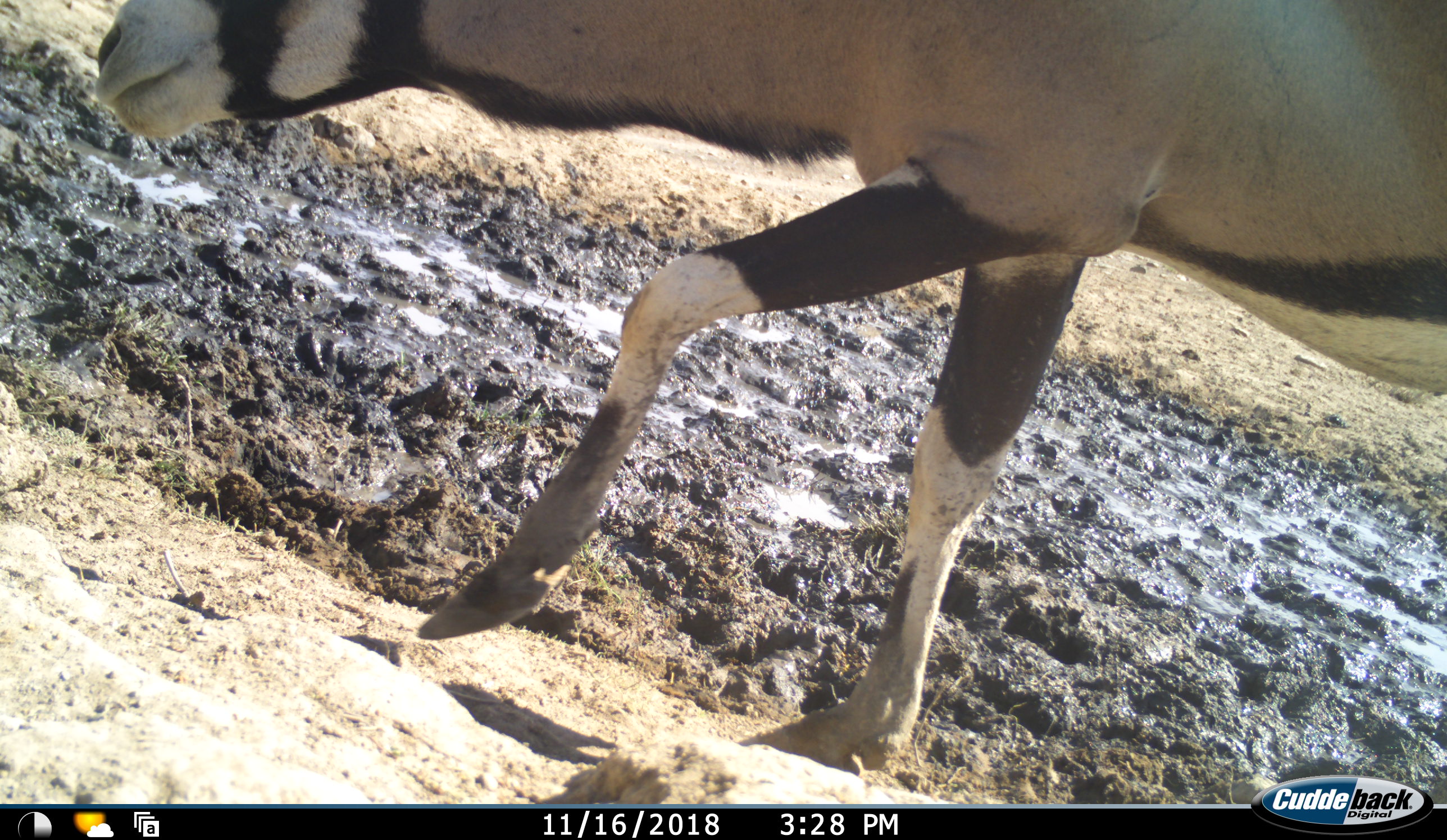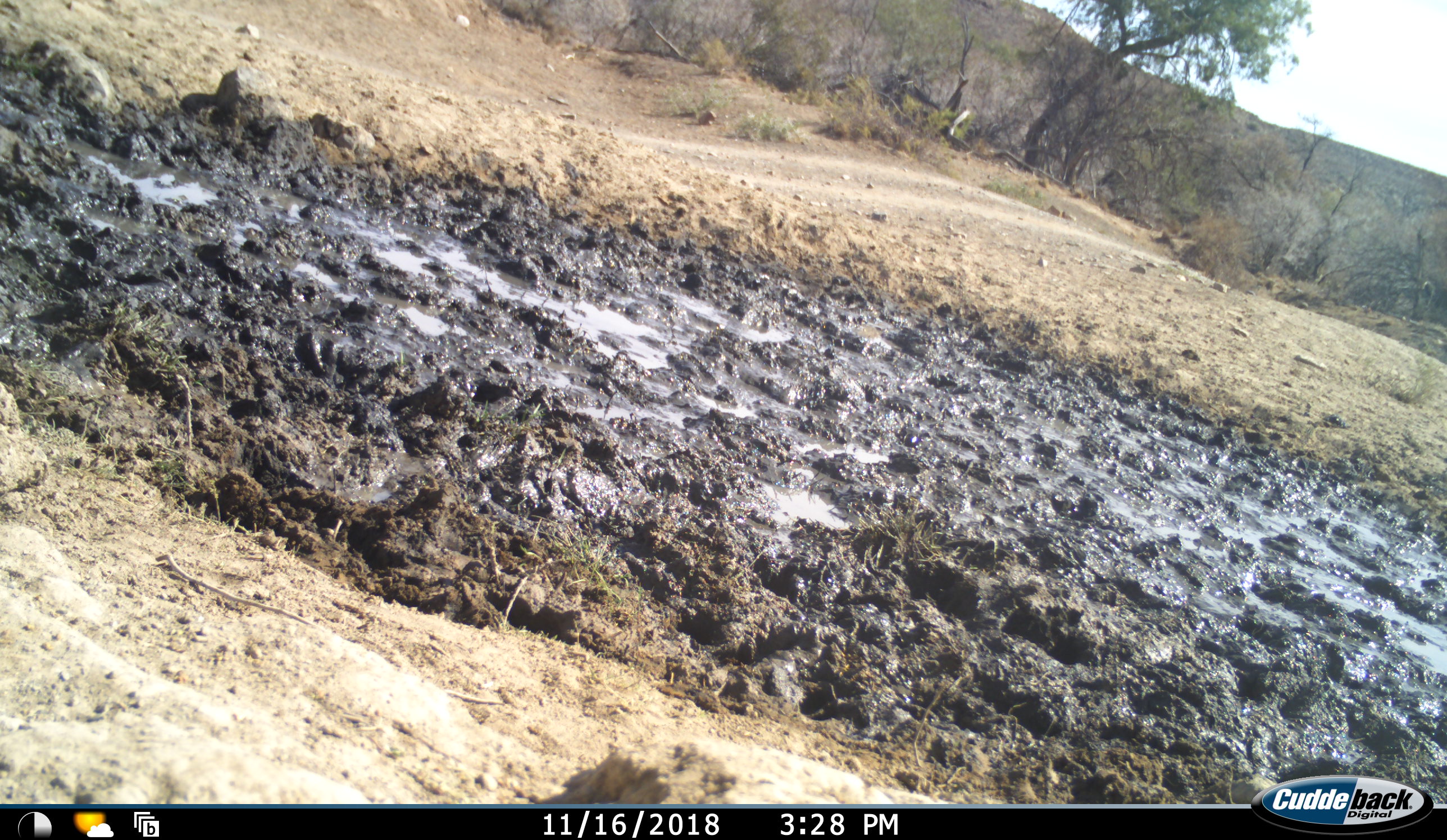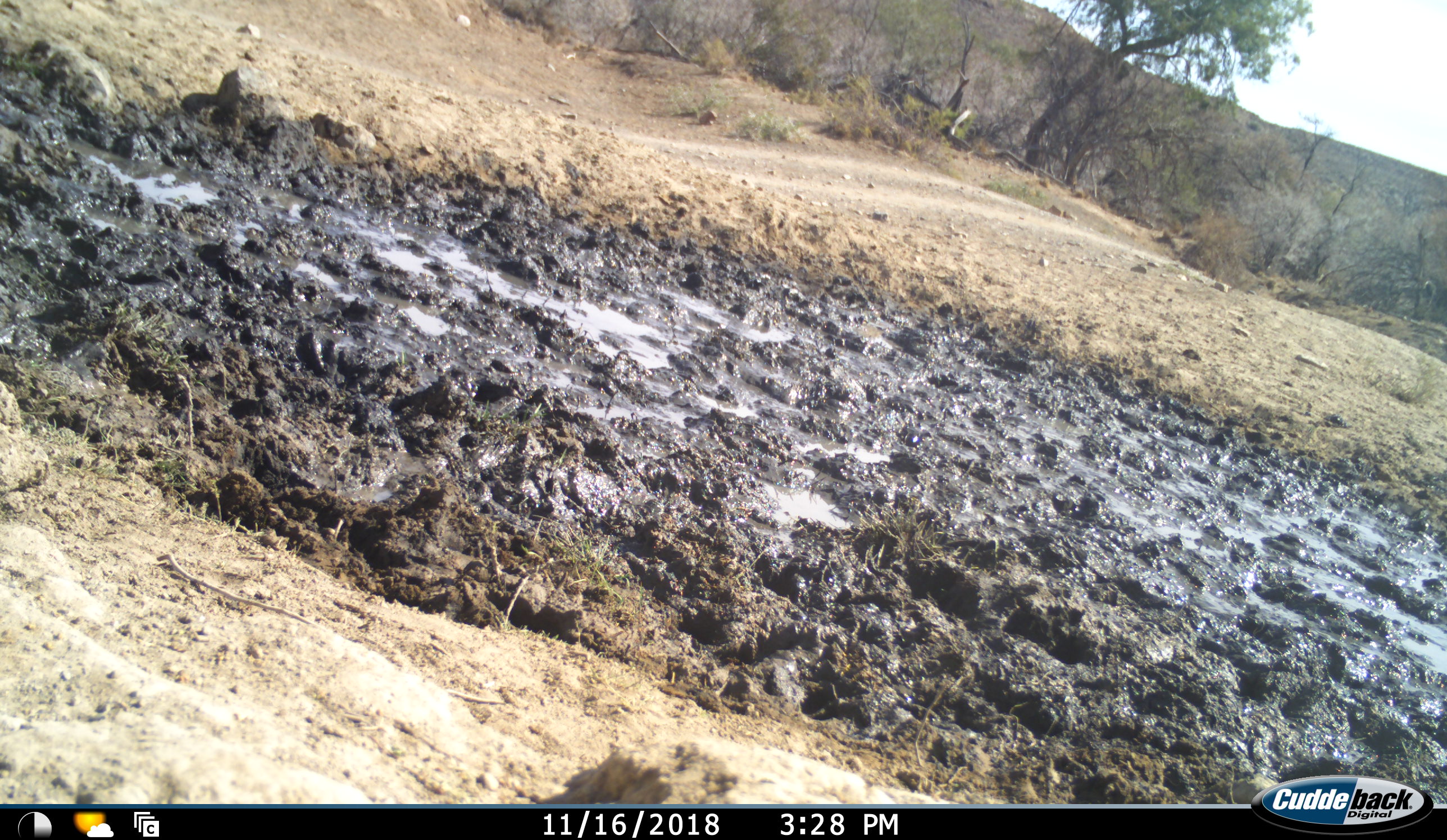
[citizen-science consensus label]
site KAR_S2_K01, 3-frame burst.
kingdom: Animalia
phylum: Chordata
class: Mammalia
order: Artiodactyla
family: Bovidae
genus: Oryx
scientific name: Oryx gazella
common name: gemsbok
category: oryx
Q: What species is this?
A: Oryx (gemsbok) (Oryx gazella).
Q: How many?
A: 1.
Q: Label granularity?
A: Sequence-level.